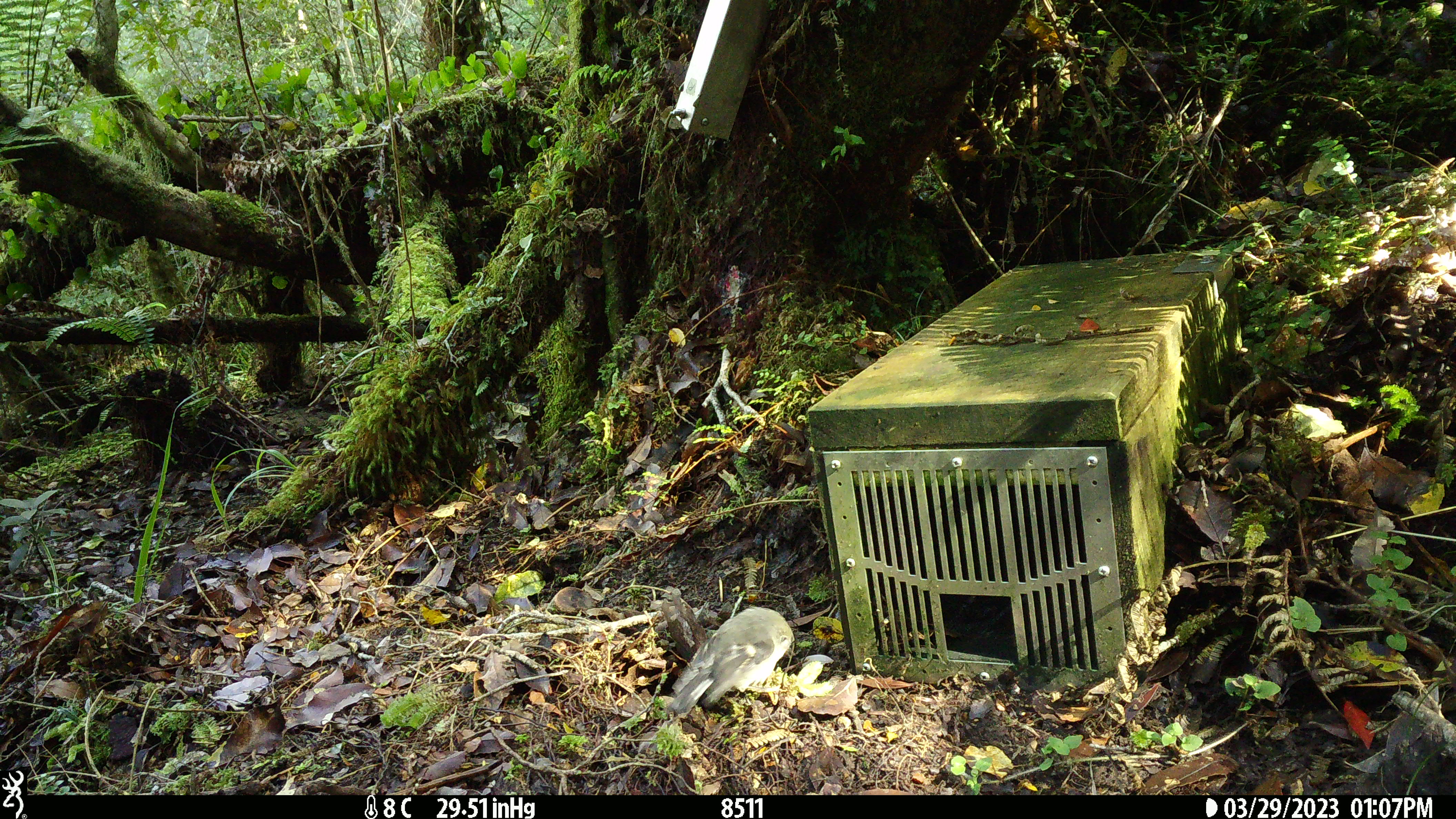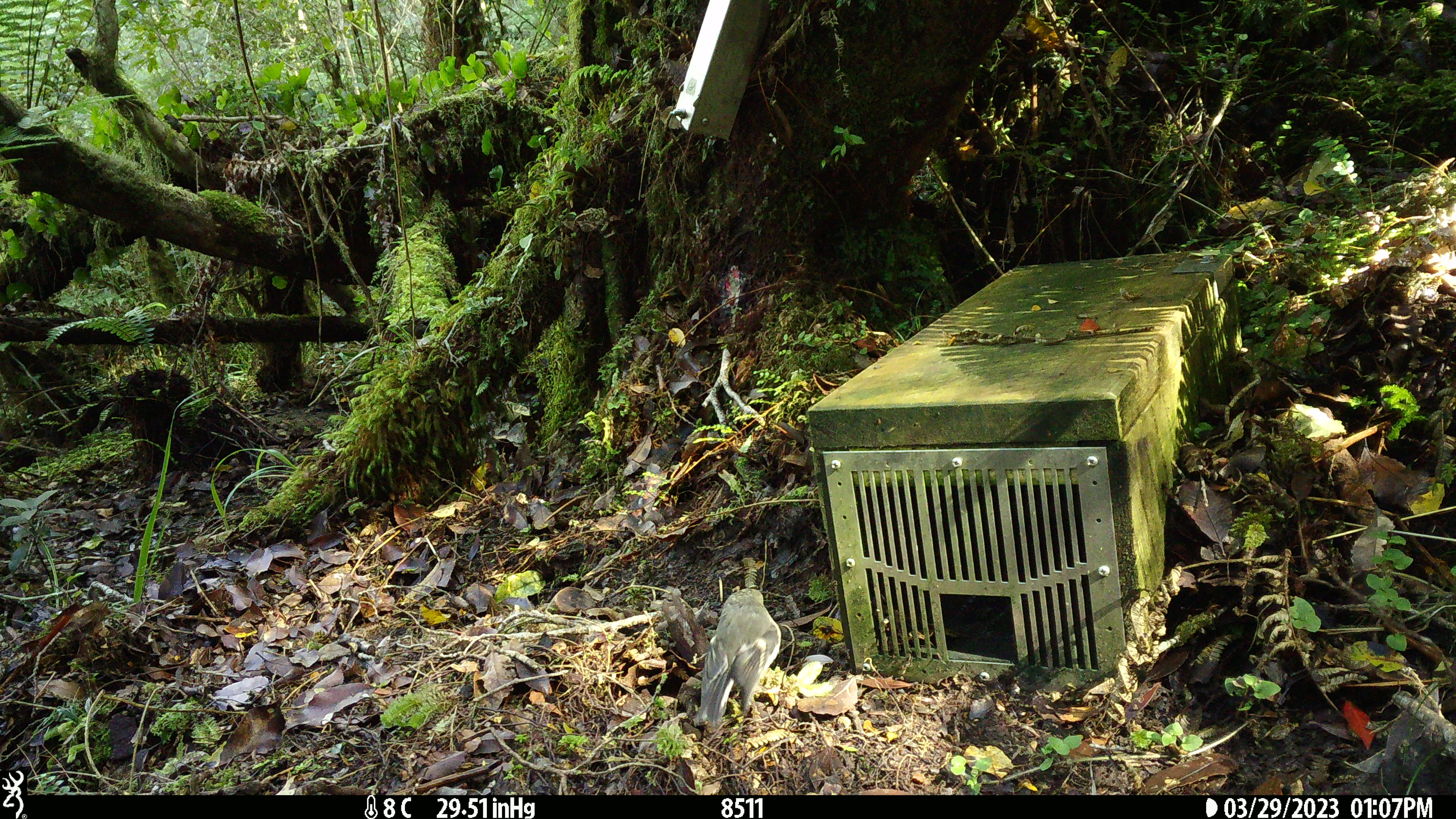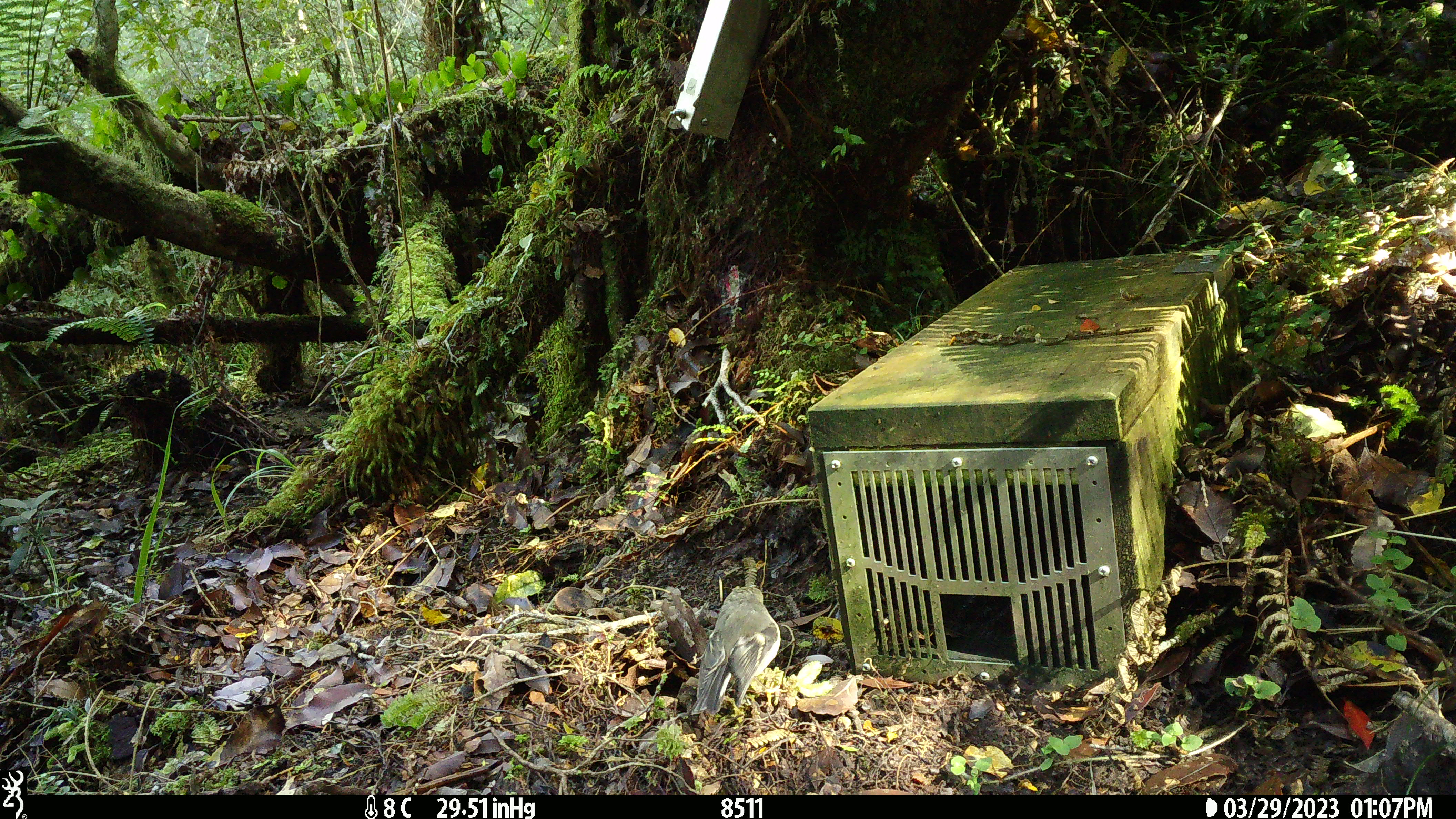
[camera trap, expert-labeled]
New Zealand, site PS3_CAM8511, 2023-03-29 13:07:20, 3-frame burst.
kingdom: Animalia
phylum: Chordata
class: Aves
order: Passeriformes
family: Petroicidae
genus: Petroica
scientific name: Petroica macrocephala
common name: tomtit